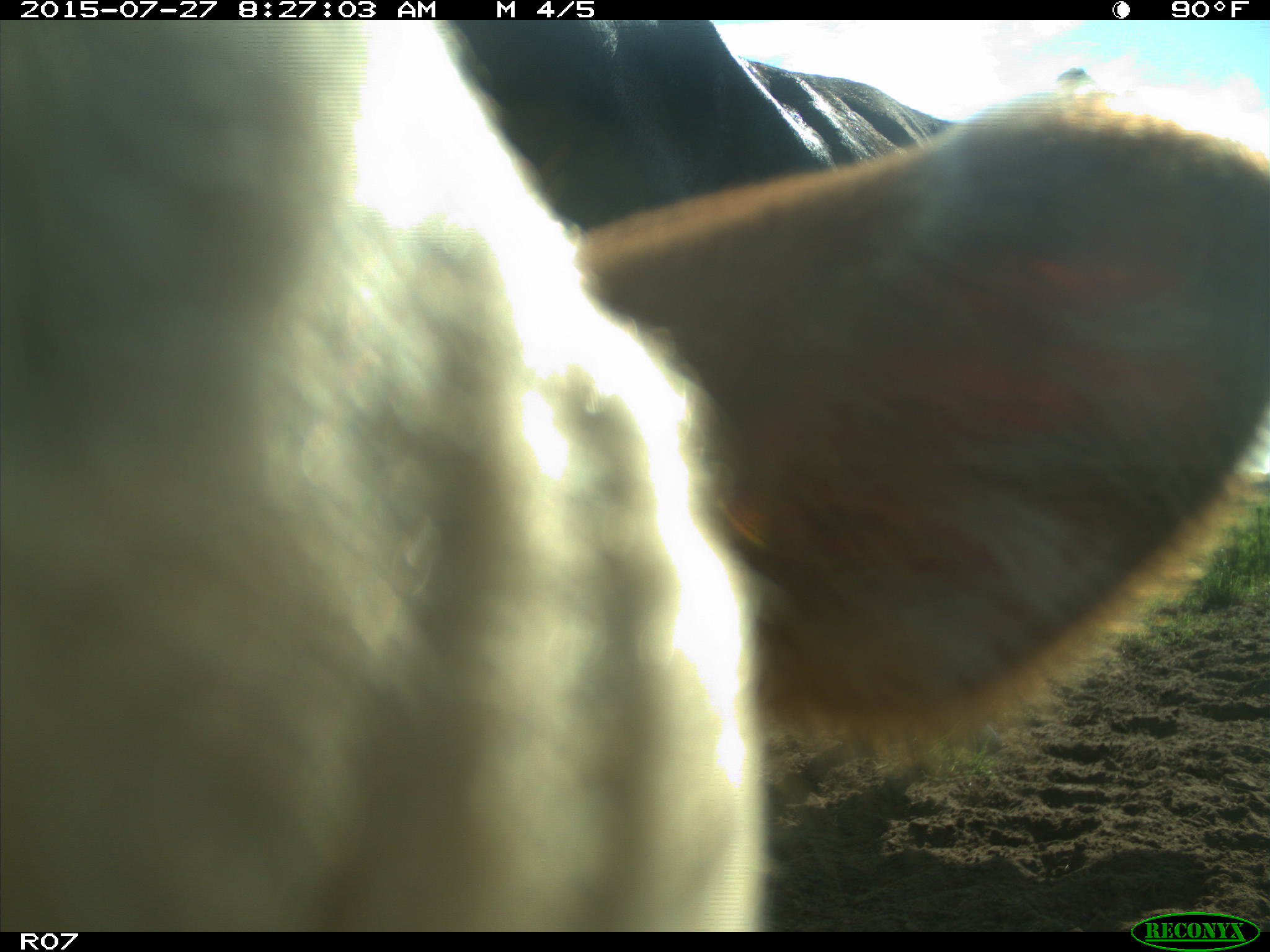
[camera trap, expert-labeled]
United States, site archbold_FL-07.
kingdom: Animalia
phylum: Chordata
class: Mammalia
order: Artiodactyla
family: Bovidae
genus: Bos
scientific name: Bos taurus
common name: domestic cow